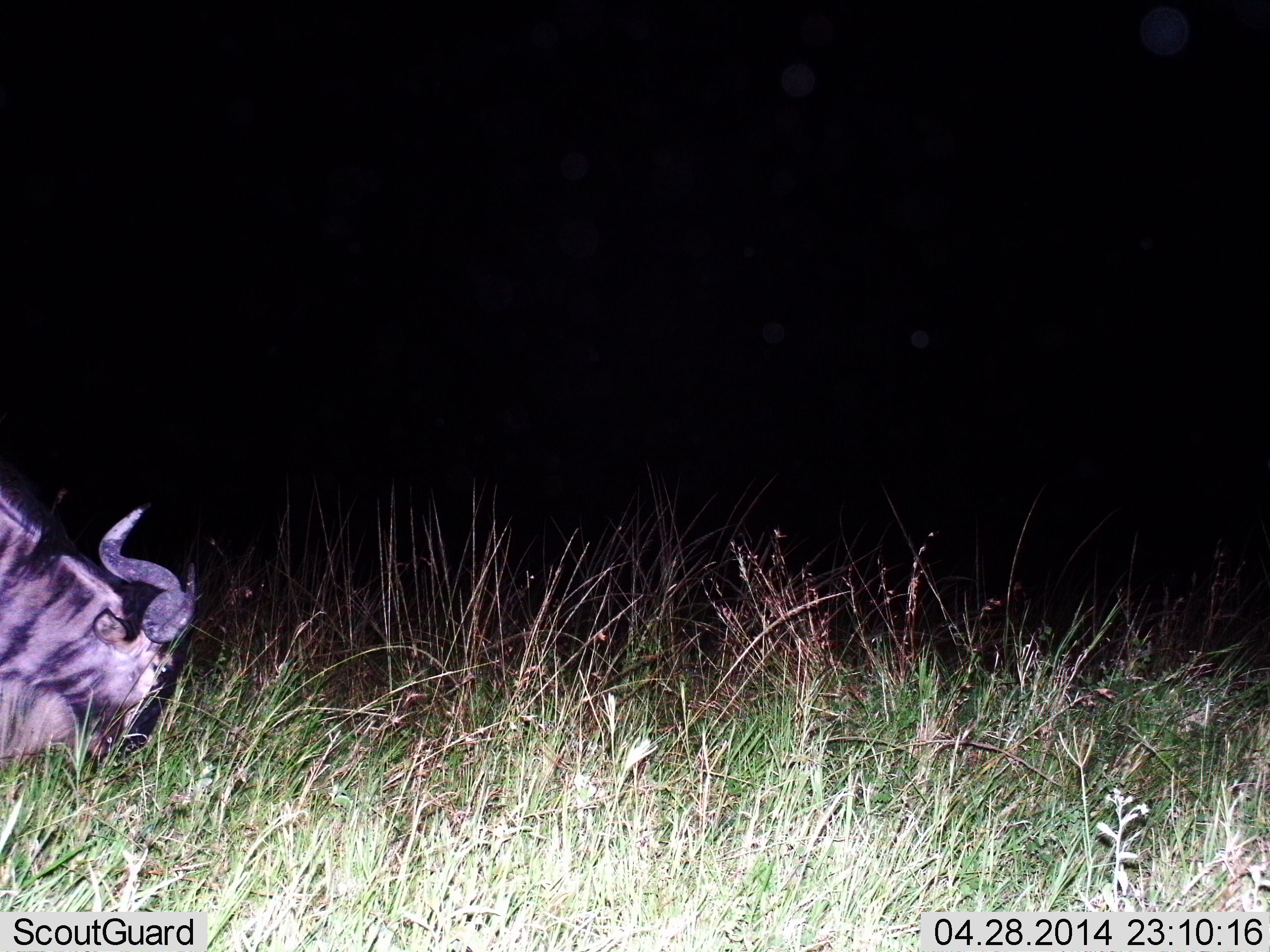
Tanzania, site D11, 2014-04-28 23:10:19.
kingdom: Animalia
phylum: Chordata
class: Mammalia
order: Artiodactyla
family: Bovidae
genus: Connochaetes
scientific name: Connochaetes taurinus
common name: blue wildebeest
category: wildebeest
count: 1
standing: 0%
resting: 40%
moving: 0%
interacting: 0%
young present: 0%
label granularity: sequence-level